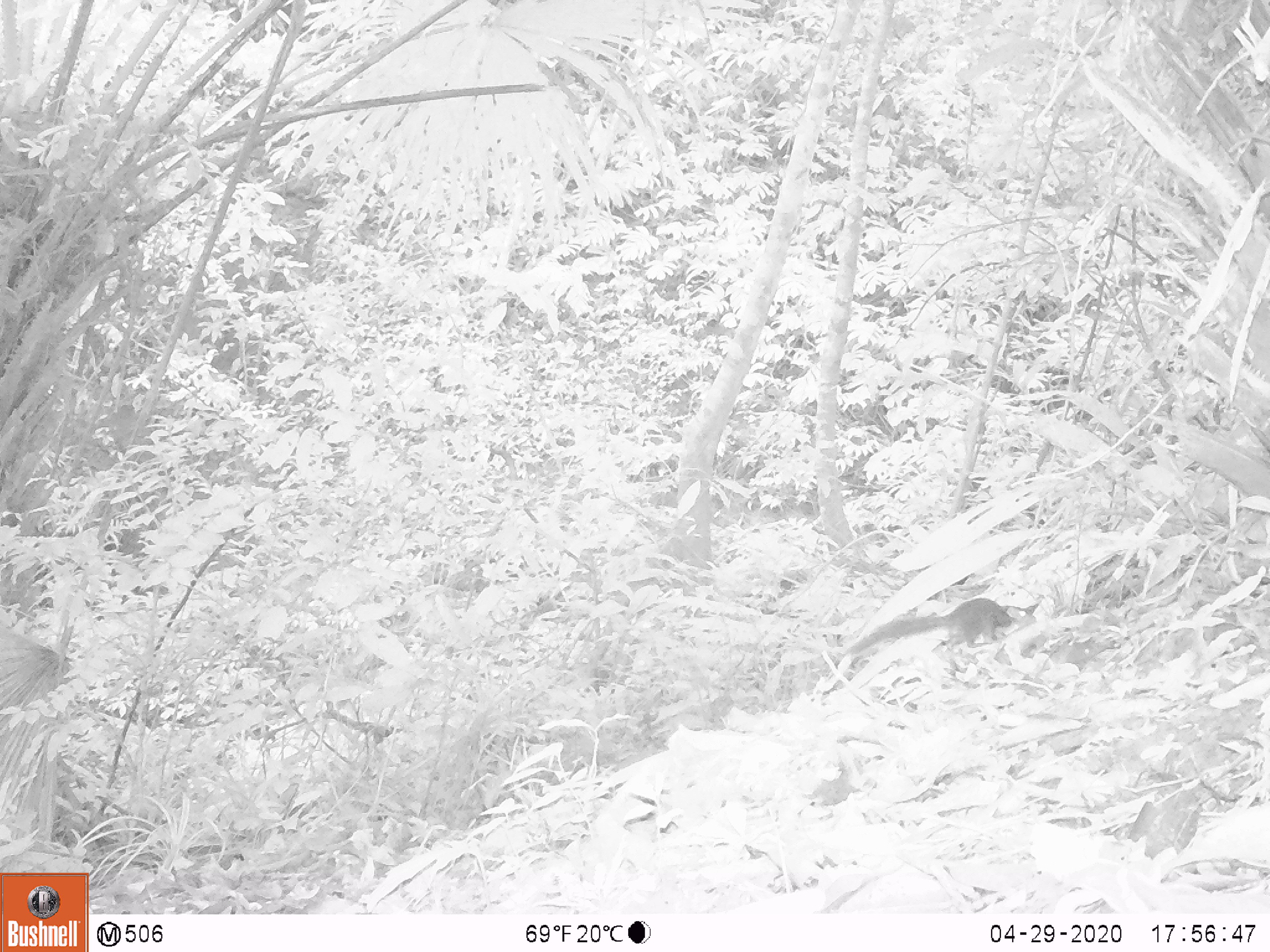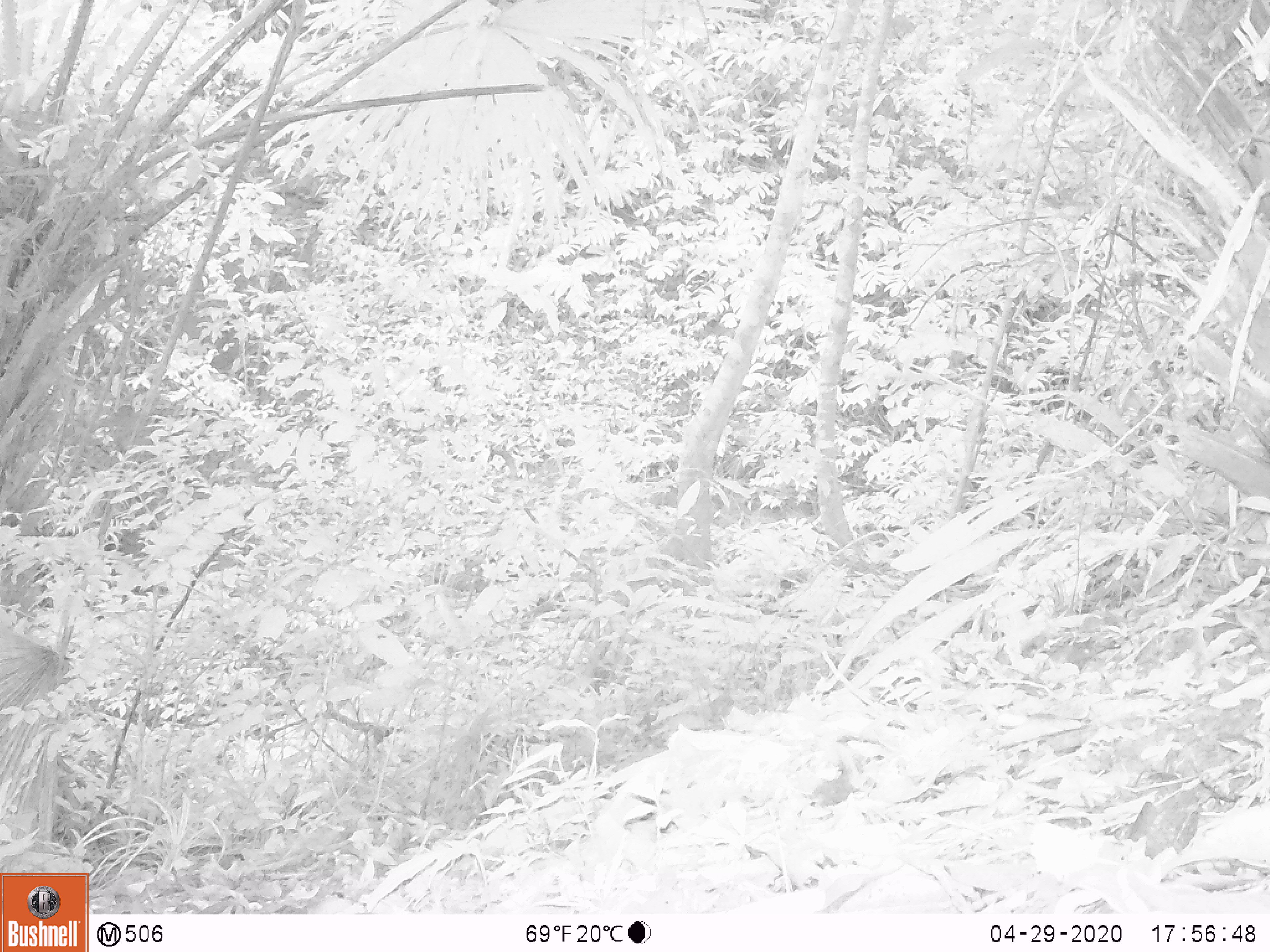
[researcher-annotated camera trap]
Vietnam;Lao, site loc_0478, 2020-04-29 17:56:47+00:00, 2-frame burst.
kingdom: Animalia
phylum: Chordata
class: Mammalia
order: Rodentia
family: Sciuridae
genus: Dremomys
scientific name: Dremomys rufigenis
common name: red-cheeked squirrel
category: red cheeked squirrel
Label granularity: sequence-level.